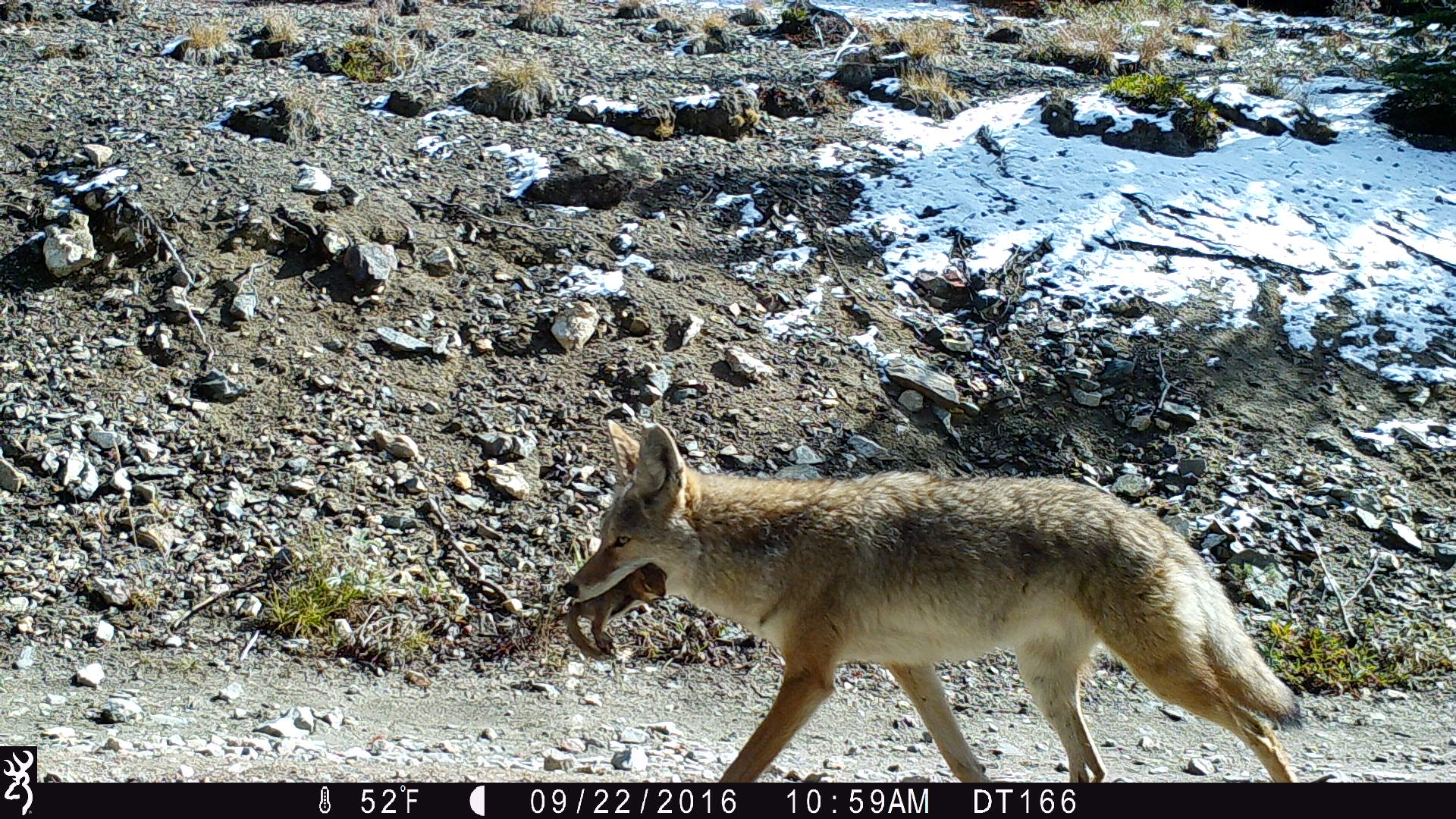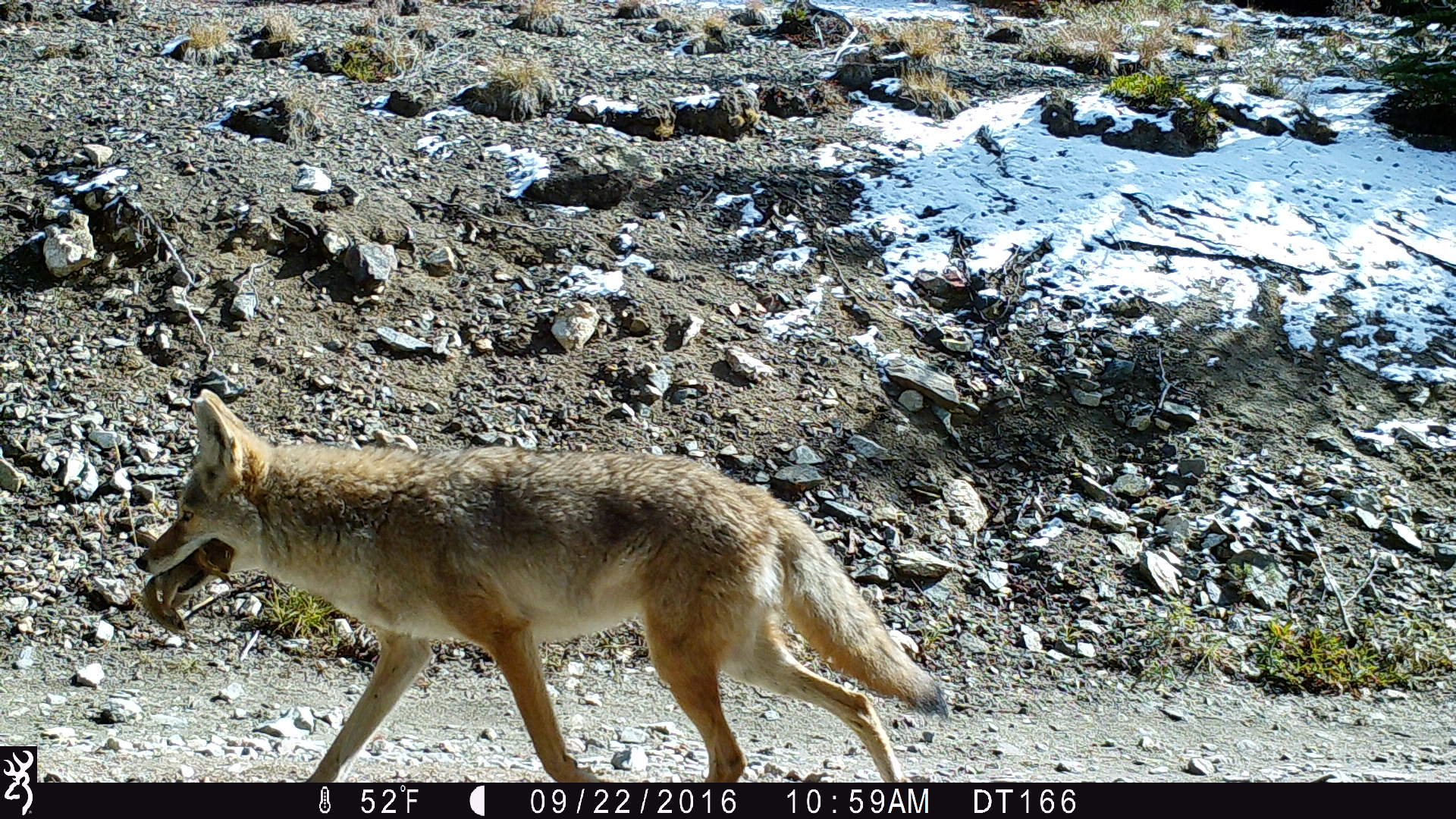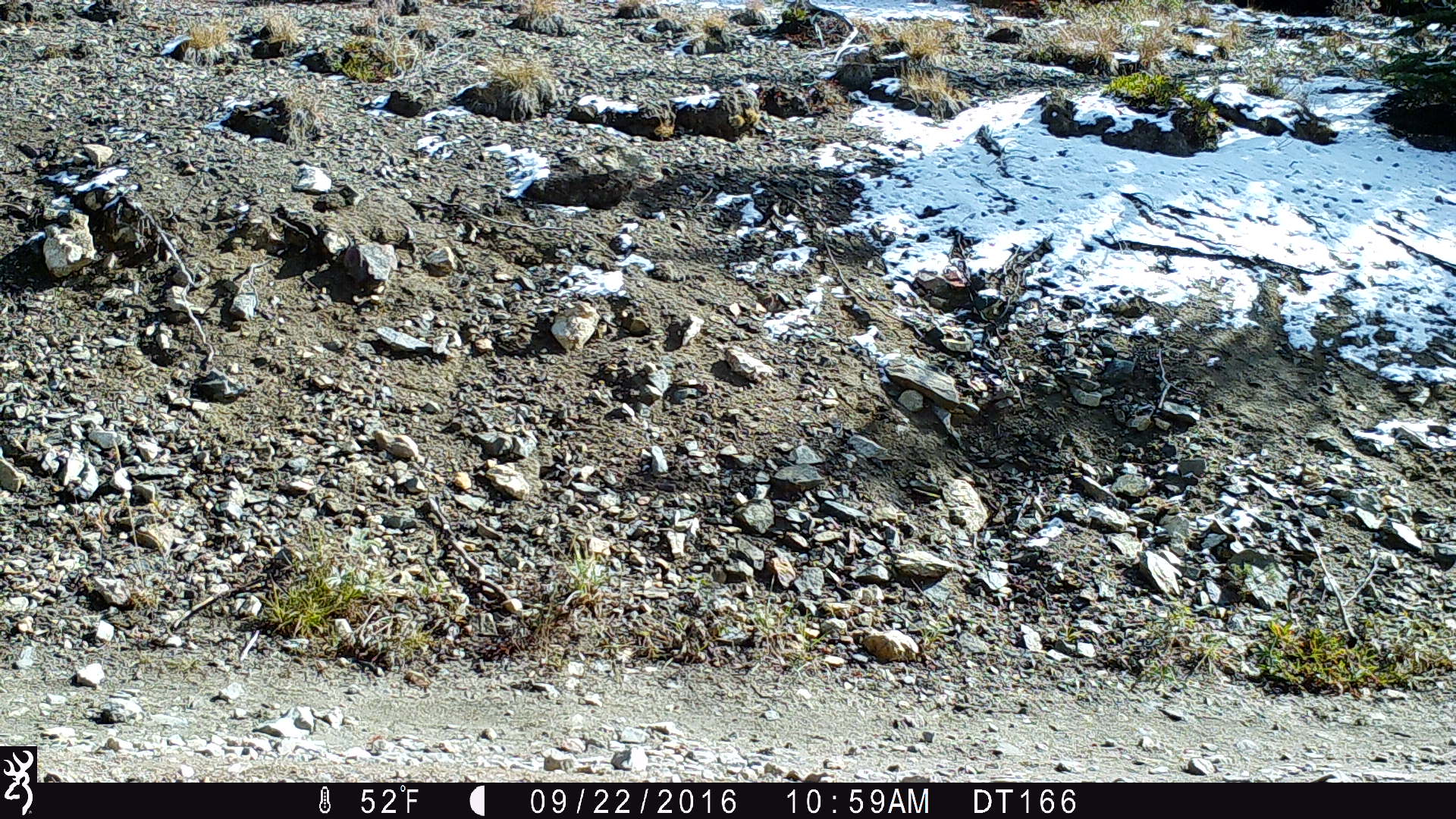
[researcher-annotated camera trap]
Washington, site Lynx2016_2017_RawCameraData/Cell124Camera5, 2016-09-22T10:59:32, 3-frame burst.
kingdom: Animalia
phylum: Chordata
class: Mammalia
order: Carnivora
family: Canidae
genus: Canis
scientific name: Canis latrans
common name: coyote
Canis latrans (coyote). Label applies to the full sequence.